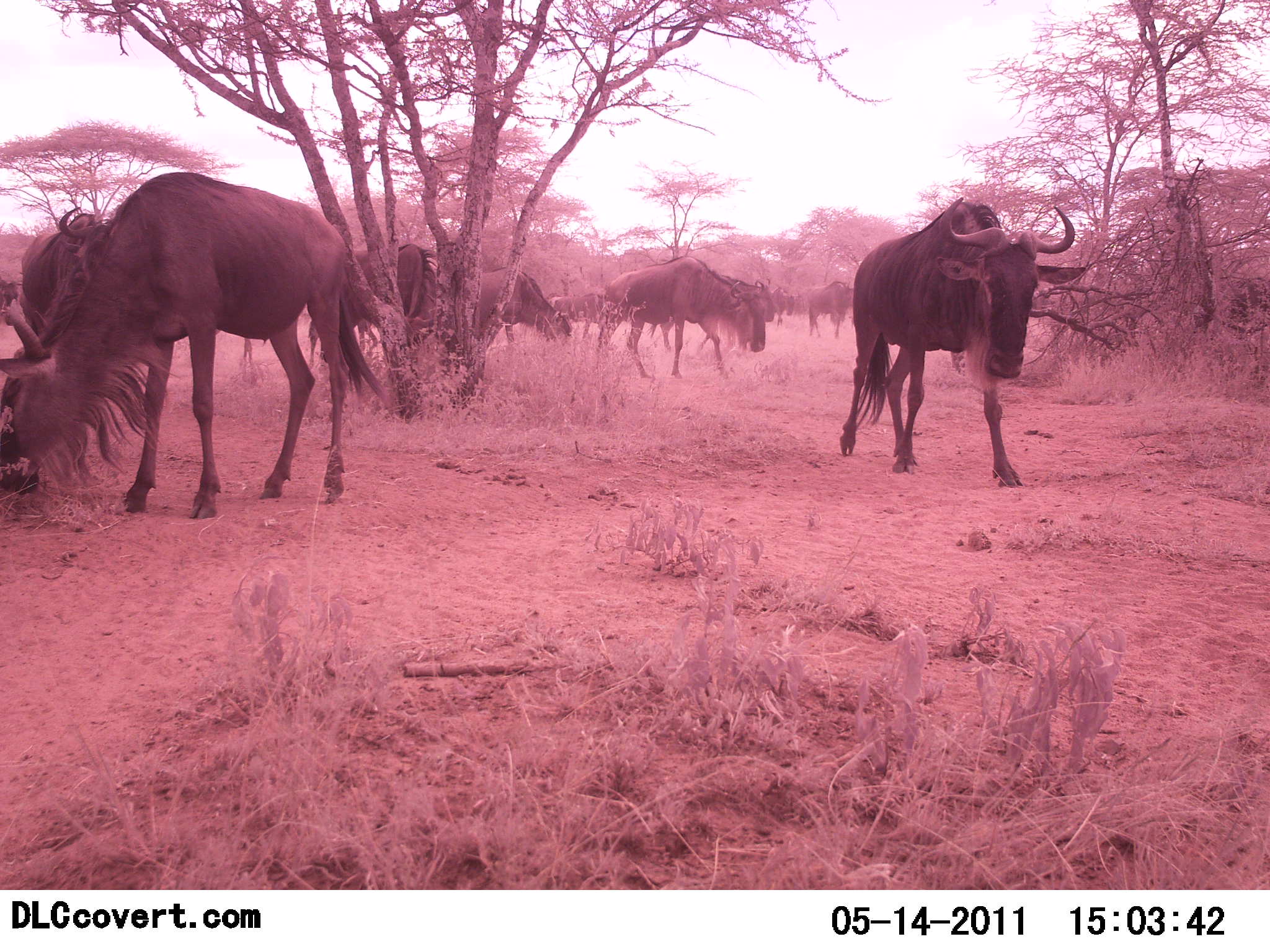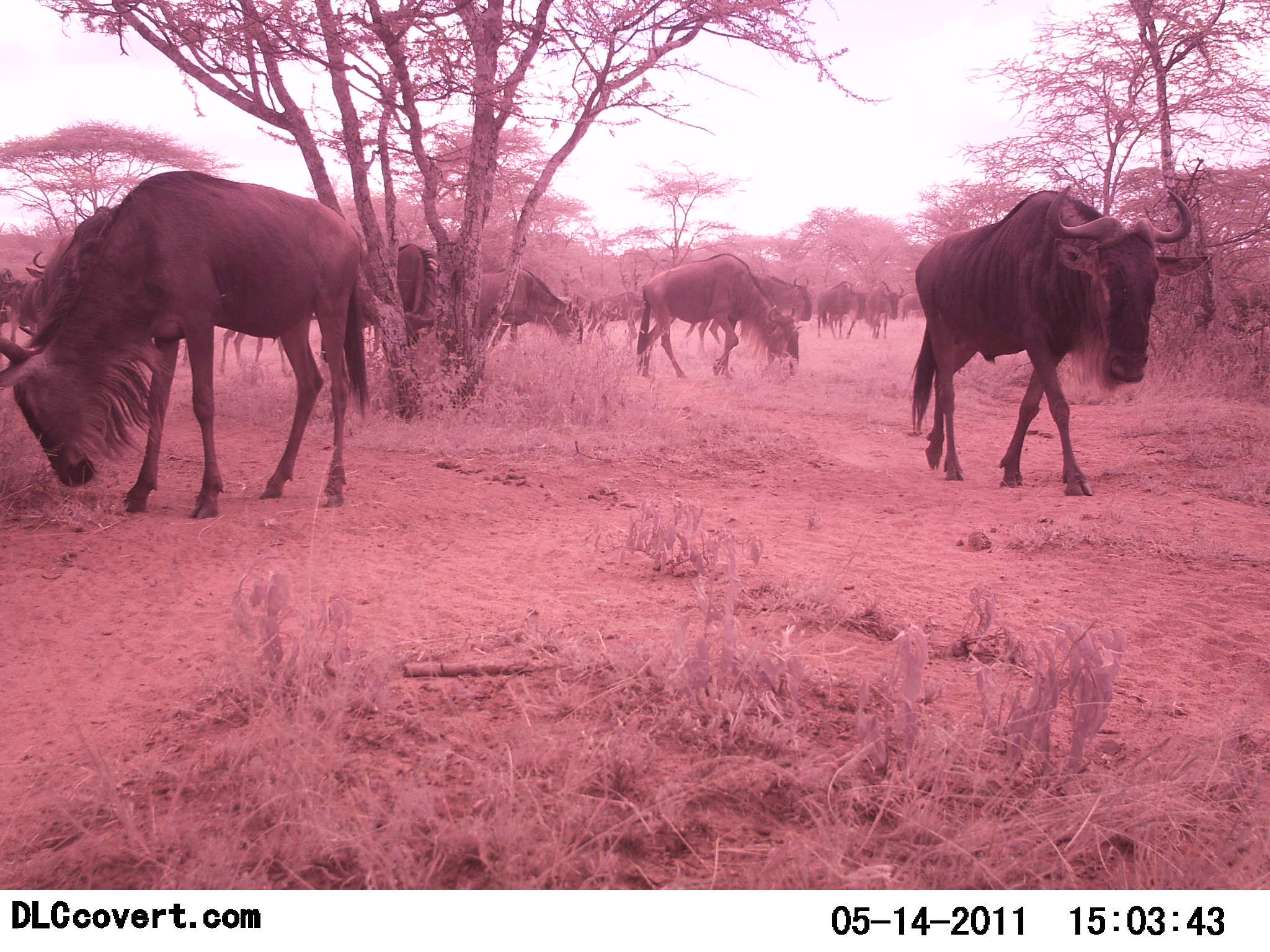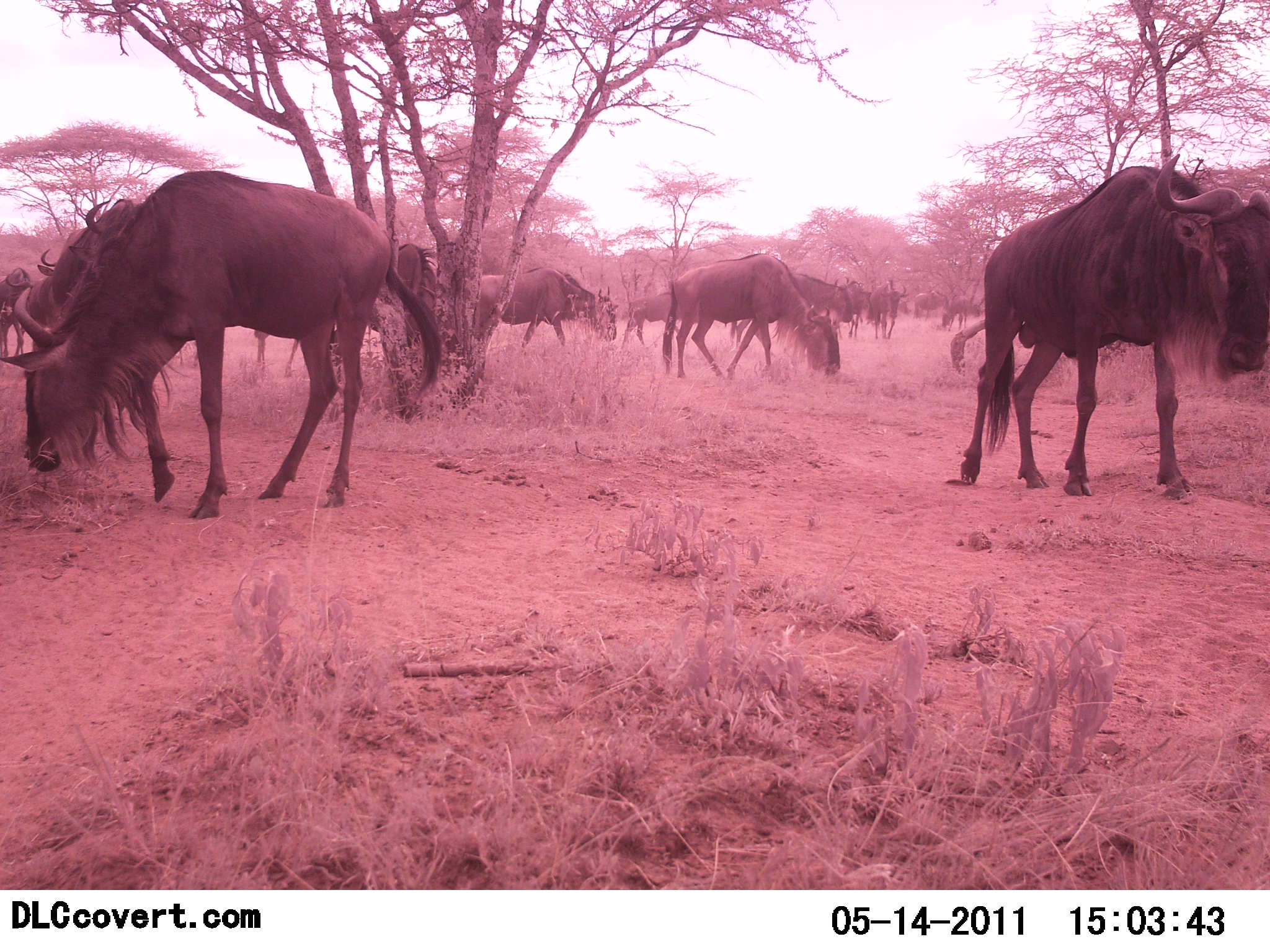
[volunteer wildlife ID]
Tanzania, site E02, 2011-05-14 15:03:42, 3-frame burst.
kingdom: Animalia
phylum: Chordata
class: Mammalia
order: Artiodactyla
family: Bovidae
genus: Connochaetes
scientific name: Connochaetes taurinus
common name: blue wildebeest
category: wildebeest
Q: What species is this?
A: Wildebeest (blue wildebeest) (Connochaetes taurinus).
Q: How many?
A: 11-50.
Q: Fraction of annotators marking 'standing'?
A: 50%.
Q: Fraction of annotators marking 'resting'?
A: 8%.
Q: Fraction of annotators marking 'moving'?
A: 92%.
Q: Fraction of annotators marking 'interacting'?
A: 0%.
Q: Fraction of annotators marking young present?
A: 0%.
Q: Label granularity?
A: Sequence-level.